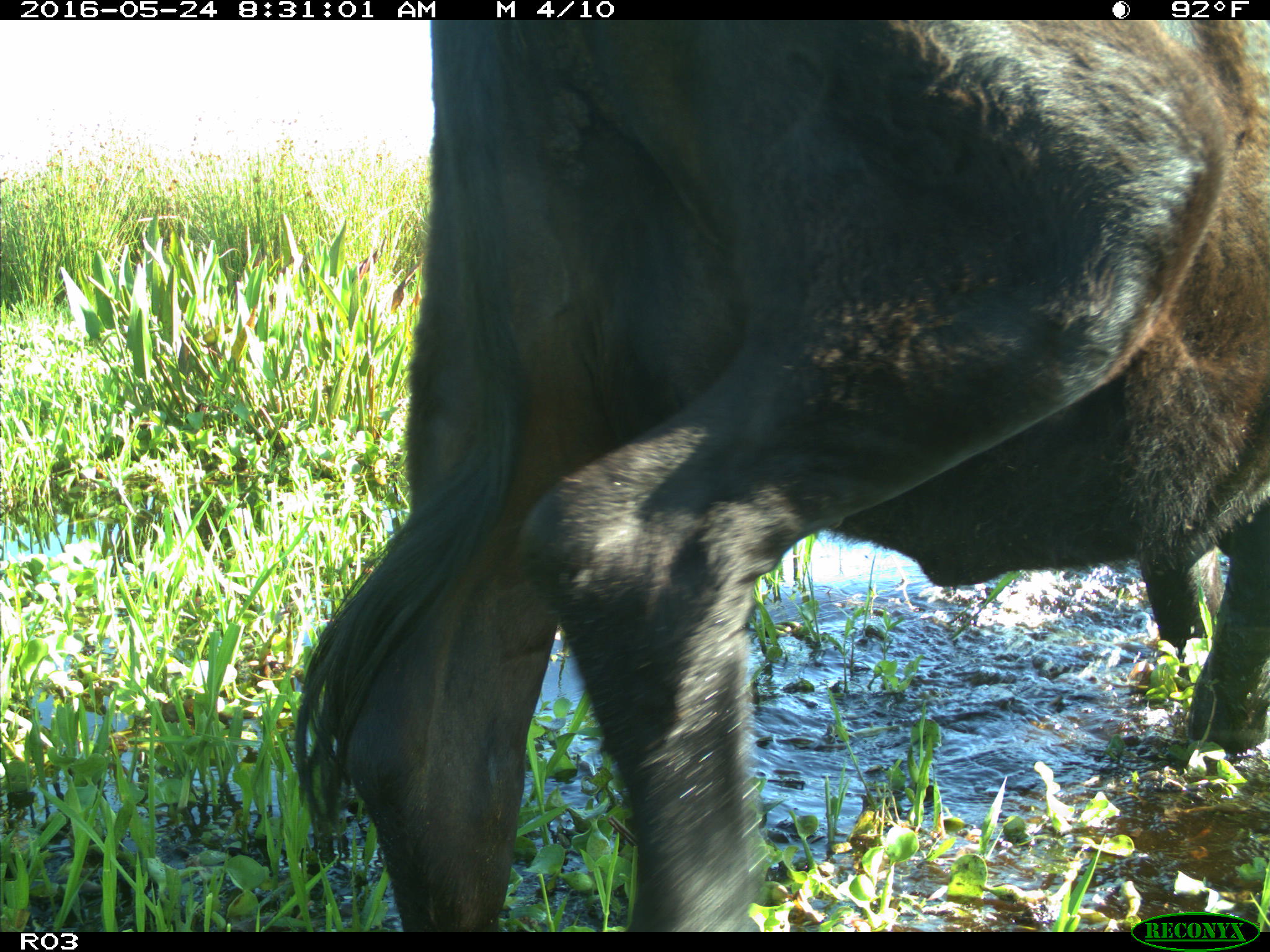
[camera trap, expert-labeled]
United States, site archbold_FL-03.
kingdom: Animalia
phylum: Chordata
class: Mammalia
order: Artiodactyla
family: Bovidae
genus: Bos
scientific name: Bos taurus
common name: domestic cow